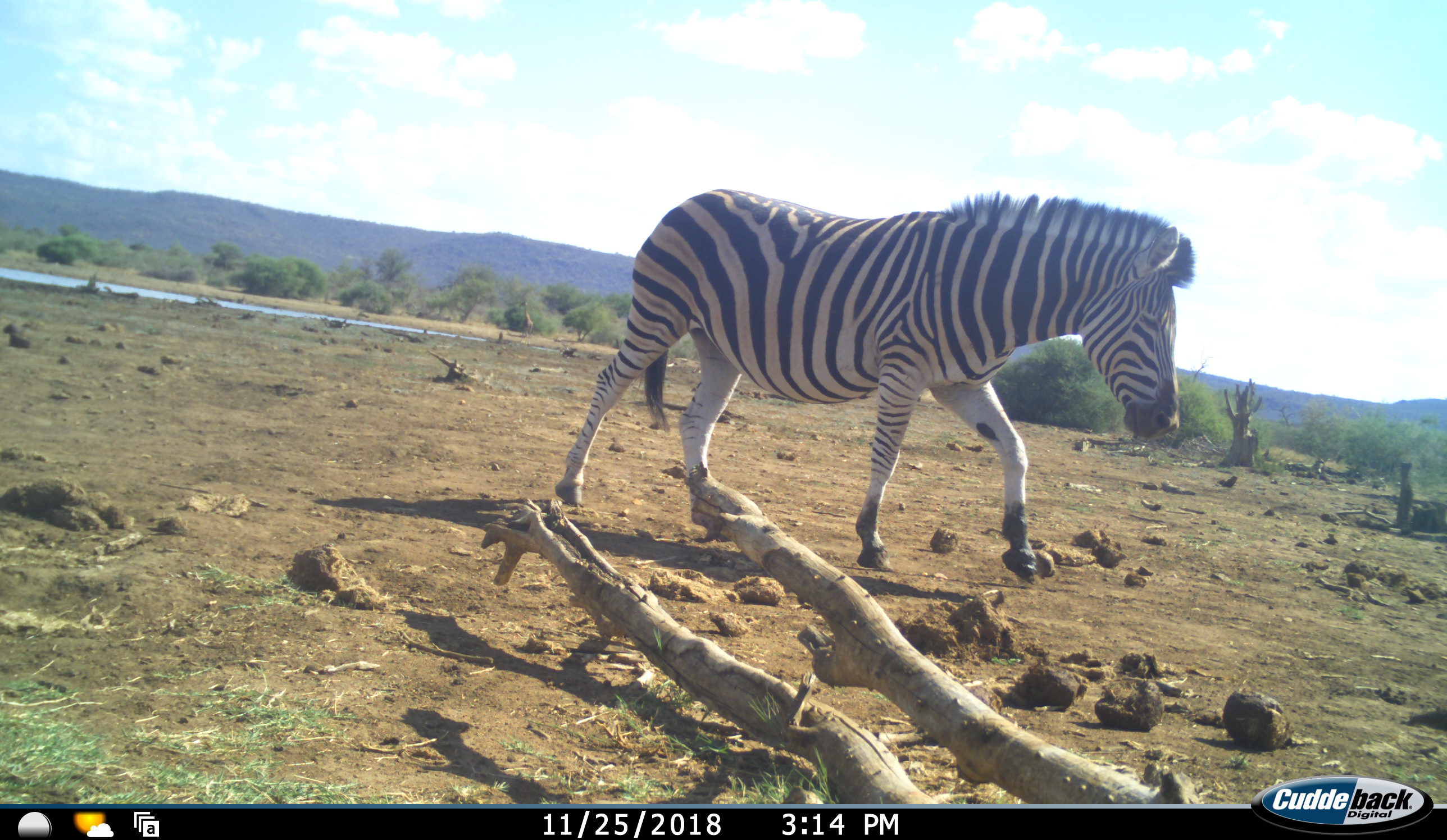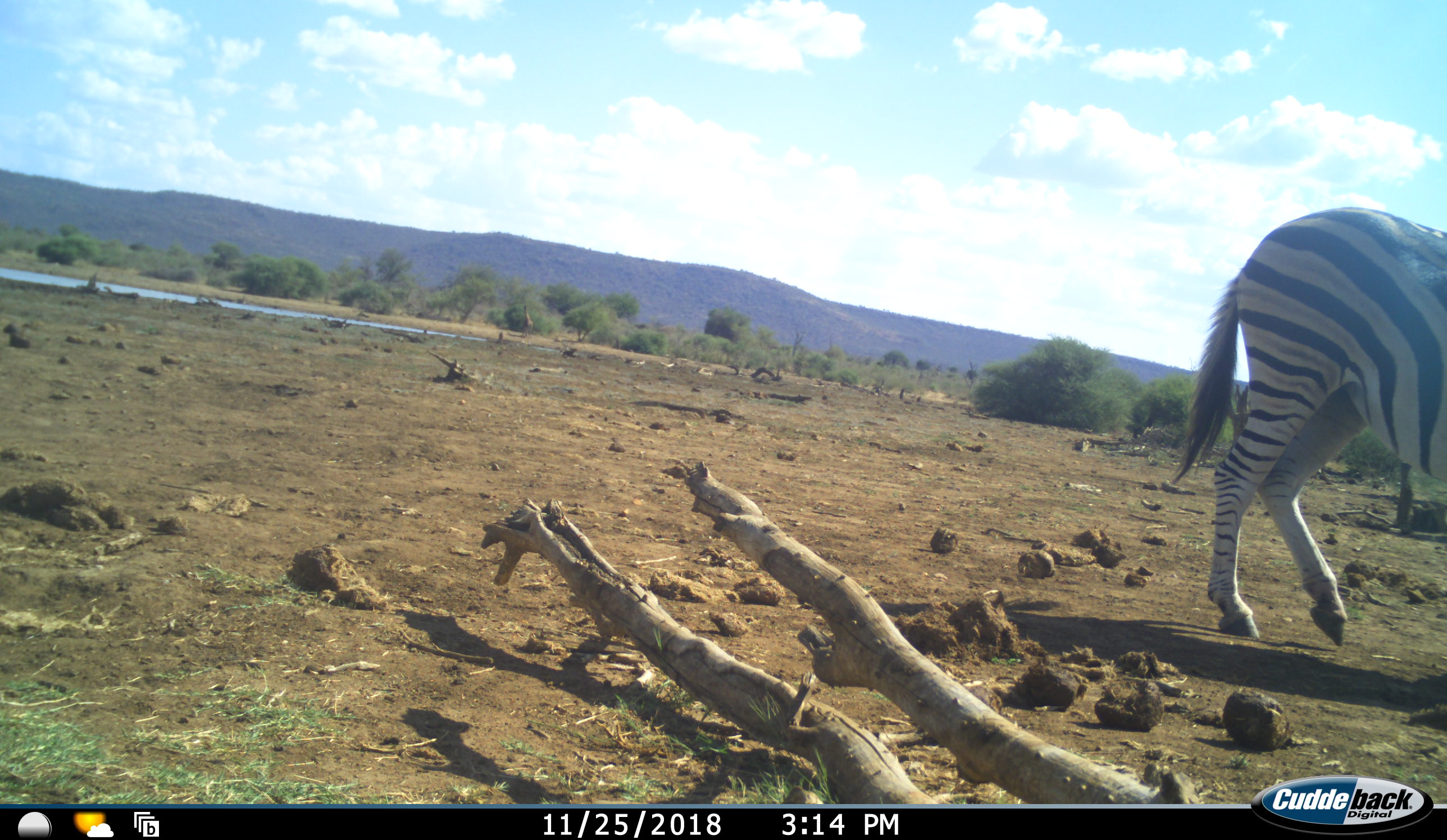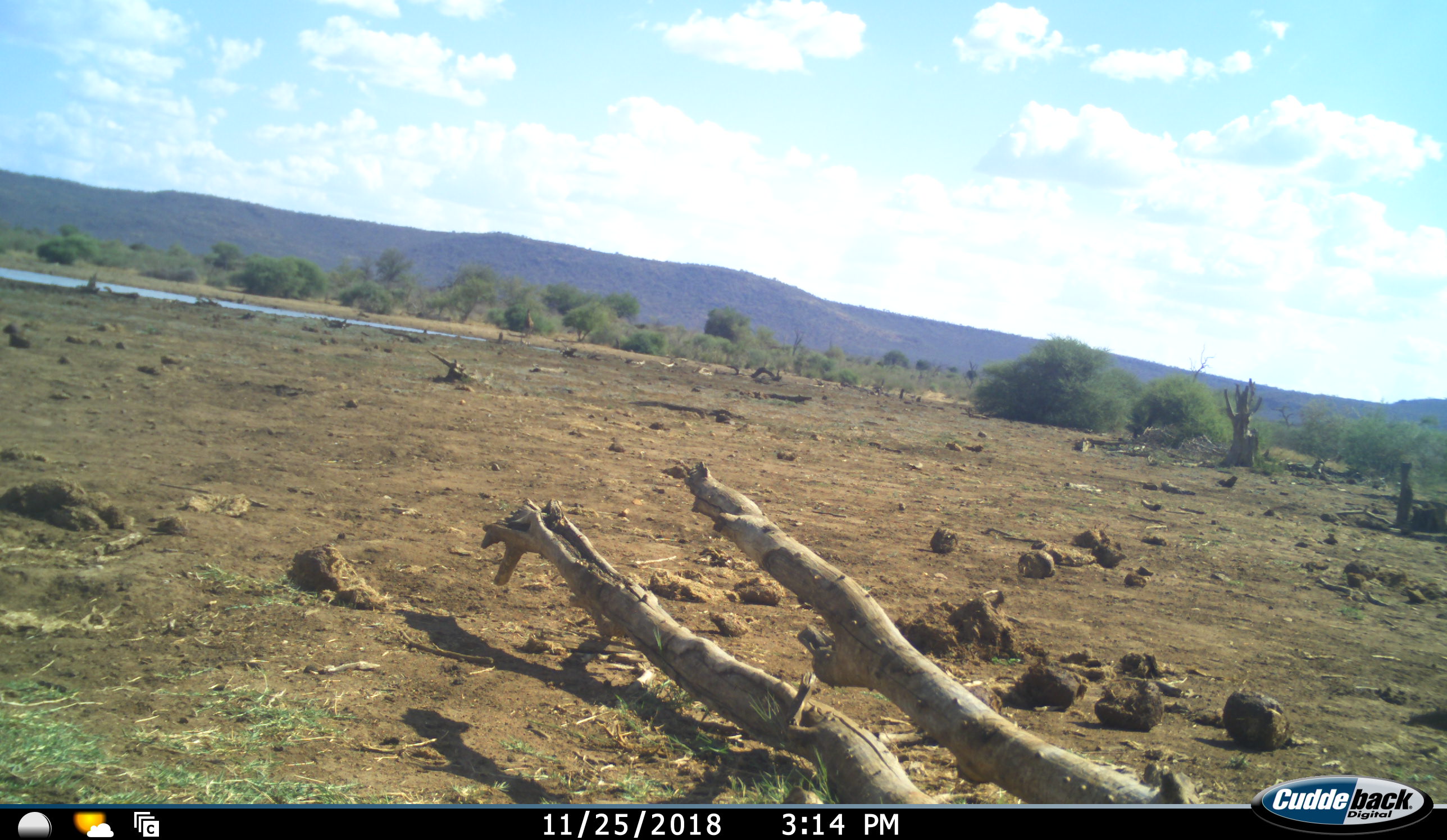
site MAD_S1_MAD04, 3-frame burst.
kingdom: Animalia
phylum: Chordata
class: Mammalia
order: Perissodactyla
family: Equidae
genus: Equus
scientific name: Equus quagga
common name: plains zebra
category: zebraplains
Zebraplains (plains zebra) (Equus quagga), count 1. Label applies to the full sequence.